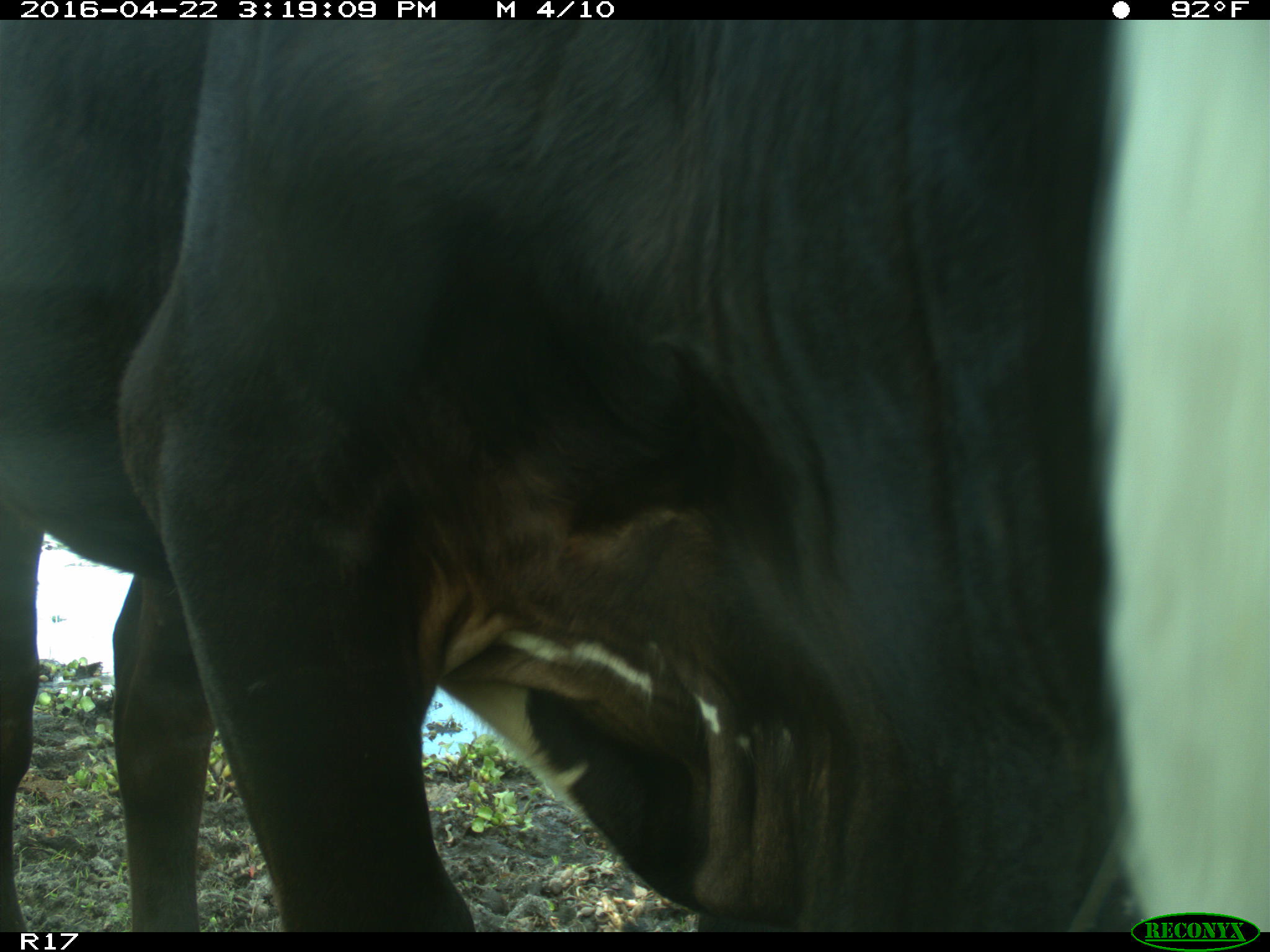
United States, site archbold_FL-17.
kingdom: Animalia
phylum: Chordata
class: Mammalia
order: Artiodactyla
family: Bovidae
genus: Bos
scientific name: Bos taurus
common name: domestic cow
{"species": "Bos taurus (domestic cow)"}